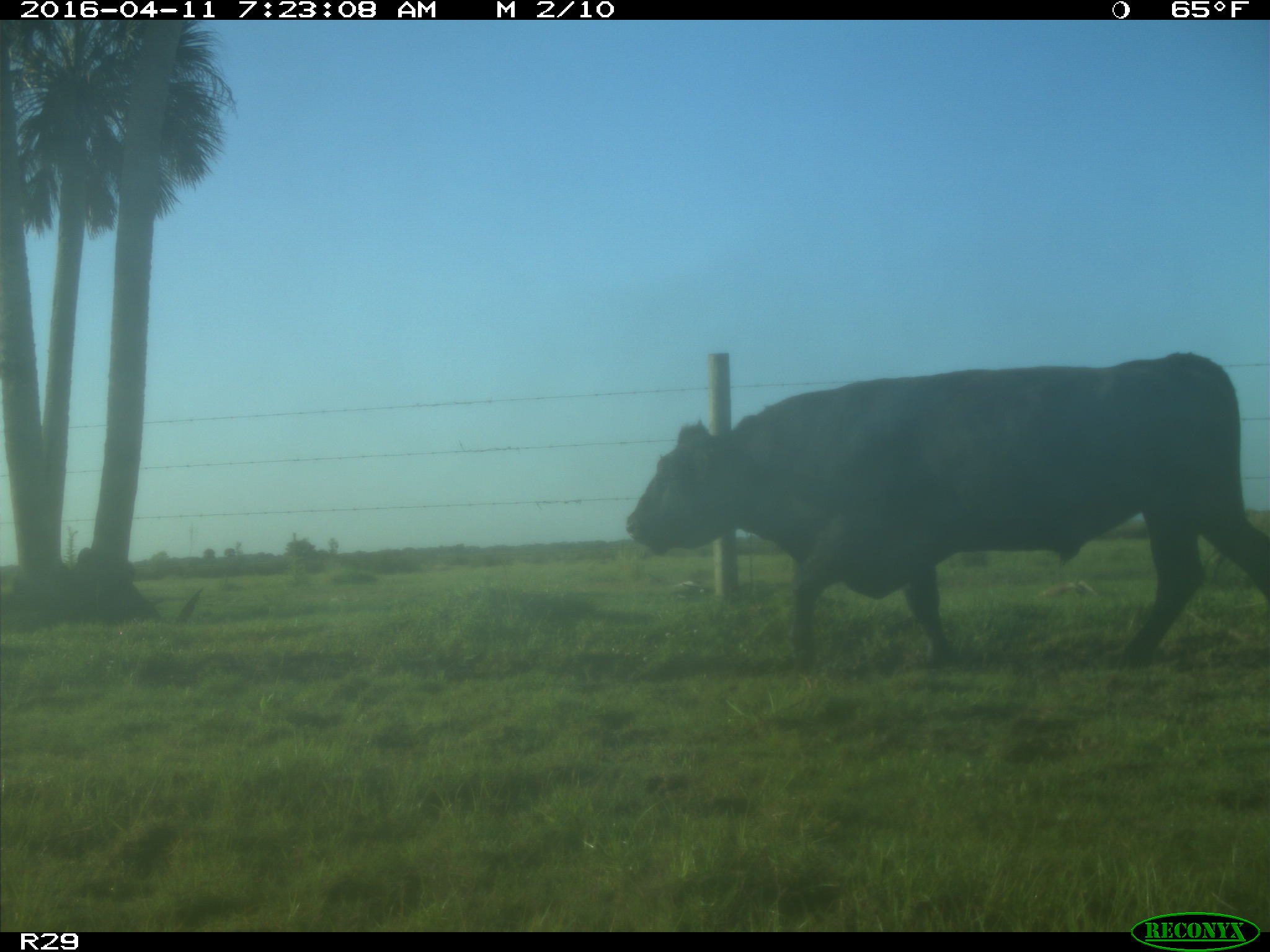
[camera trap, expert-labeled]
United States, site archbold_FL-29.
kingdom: Animalia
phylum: Chordata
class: Mammalia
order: Artiodactyla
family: Bovidae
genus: Bos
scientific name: Bos taurus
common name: domestic cow